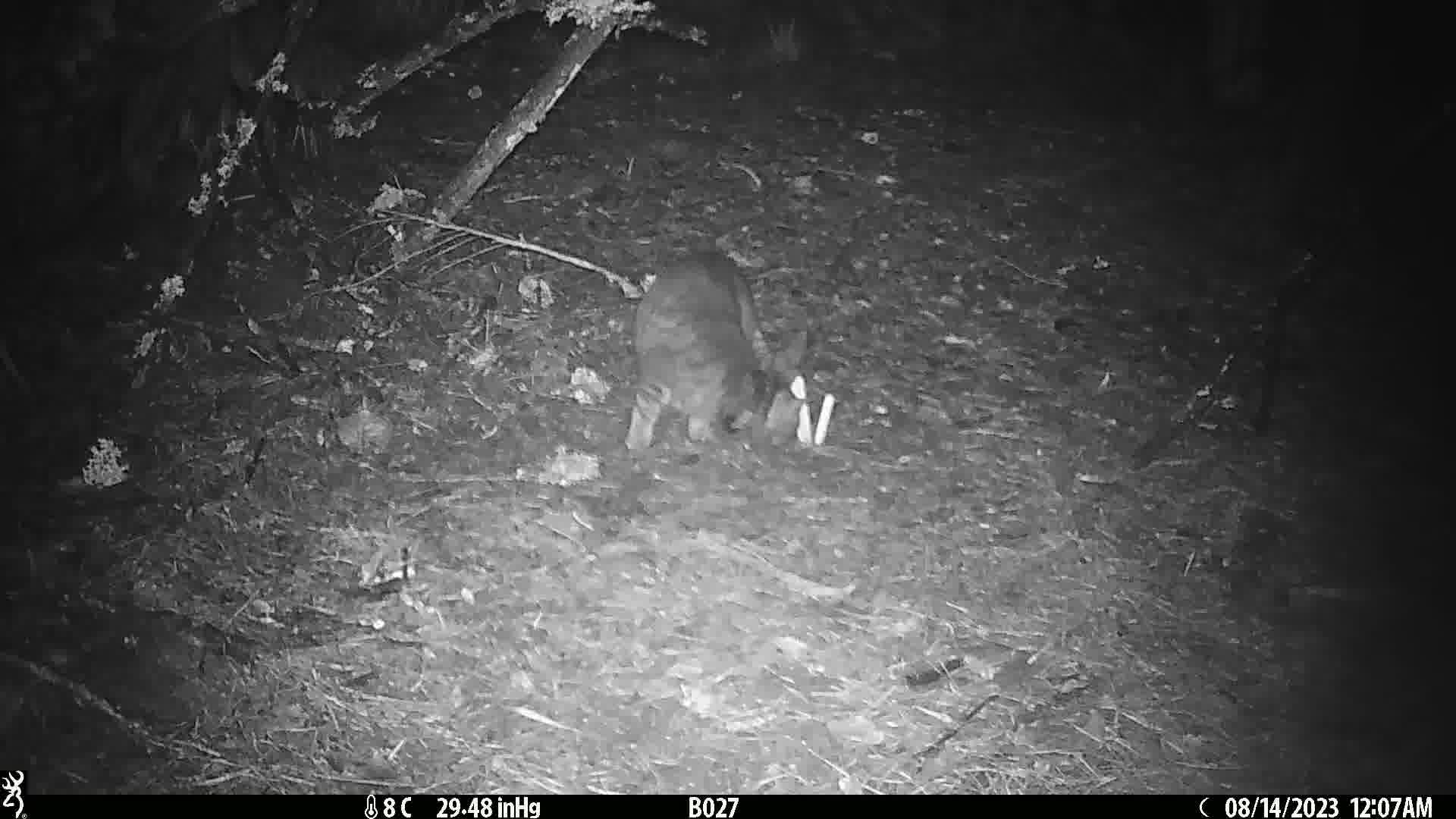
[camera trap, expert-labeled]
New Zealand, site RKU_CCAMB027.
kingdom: Animalia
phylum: Chordata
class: Mammalia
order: Carnivora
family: Felidae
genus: Felis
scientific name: Felis catus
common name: domestic cat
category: cat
Cat (domestic cat) (Felis catus).